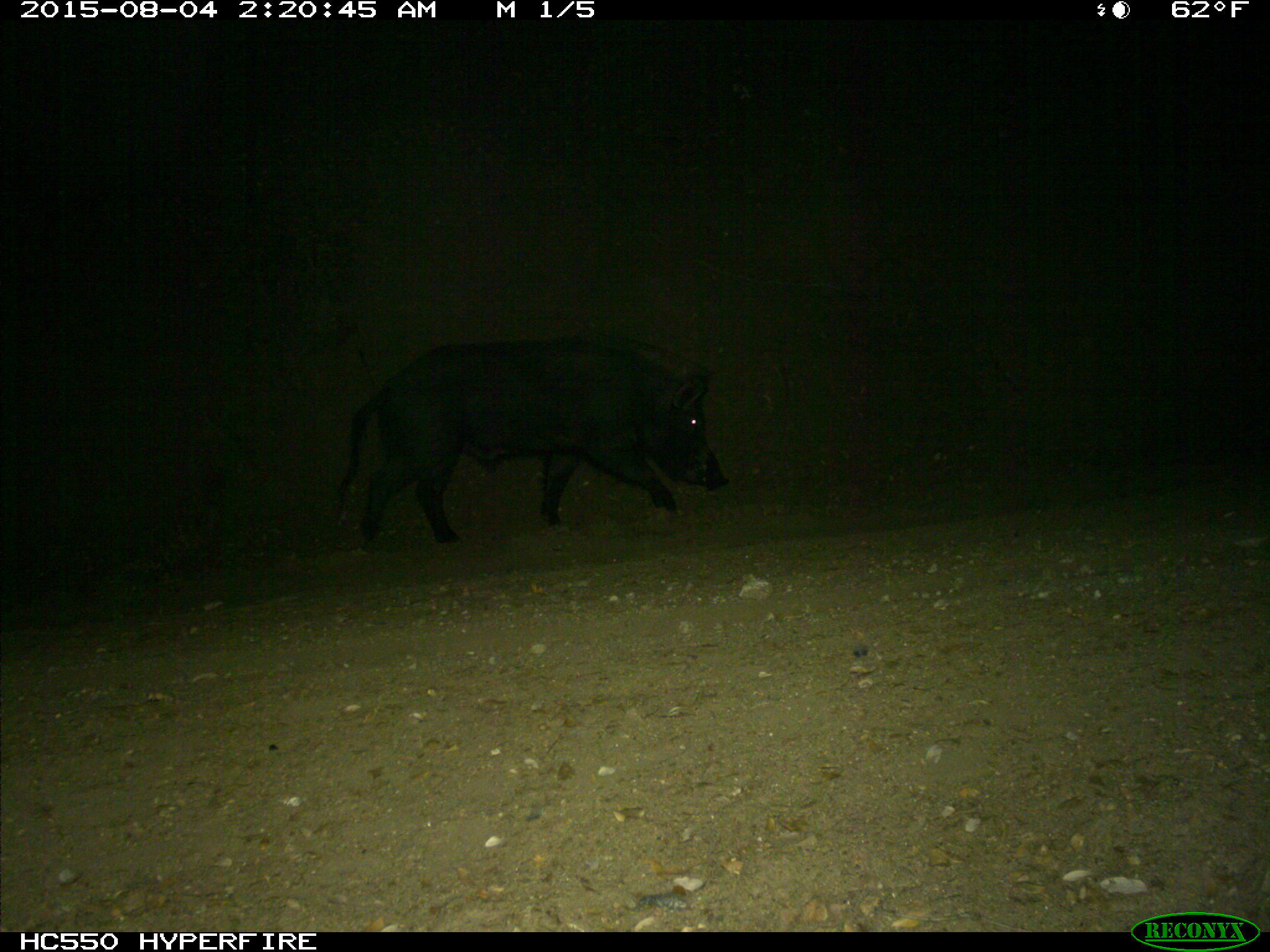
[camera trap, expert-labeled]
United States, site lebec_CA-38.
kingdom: Animalia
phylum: Chordata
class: Mammalia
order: Artiodactyla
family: Suidae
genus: Sus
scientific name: Sus scrofa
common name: wild boar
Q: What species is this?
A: Sus scrofa (wild boar).